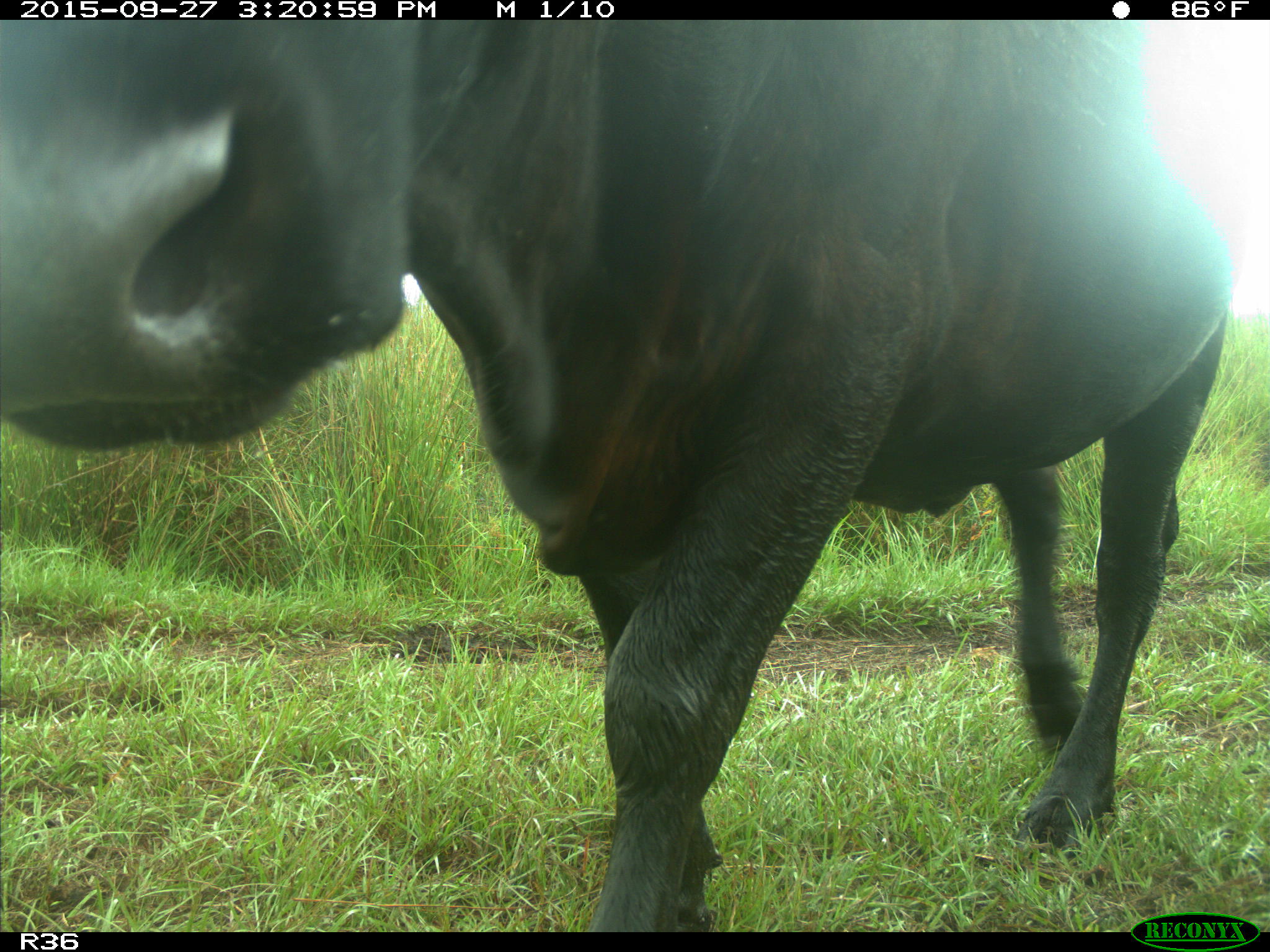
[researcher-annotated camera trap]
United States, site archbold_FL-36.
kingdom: Animalia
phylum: Chordata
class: Mammalia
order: Artiodactyla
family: Bovidae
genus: Bos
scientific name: Bos taurus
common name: domestic cow